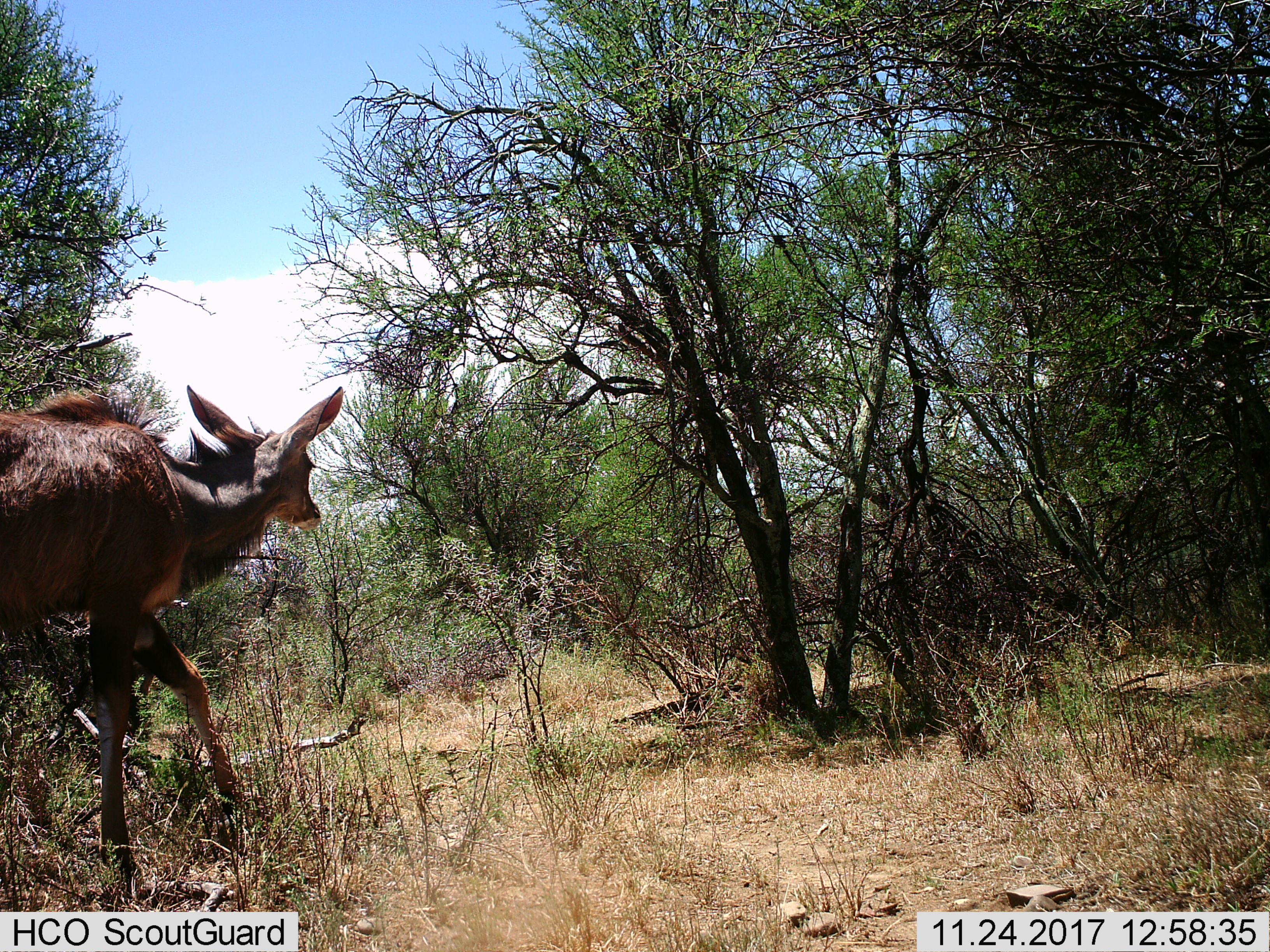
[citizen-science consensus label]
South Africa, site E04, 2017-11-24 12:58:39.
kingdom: Animalia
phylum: Chordata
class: Mammalia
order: Artiodactyla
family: Bovidae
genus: Tragelaphus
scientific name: Tragelaphus strepsiceros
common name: greater kudu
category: kudu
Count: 1.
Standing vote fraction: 11%.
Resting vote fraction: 0%.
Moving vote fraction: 100%.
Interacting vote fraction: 0%.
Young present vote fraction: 0%.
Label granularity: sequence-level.